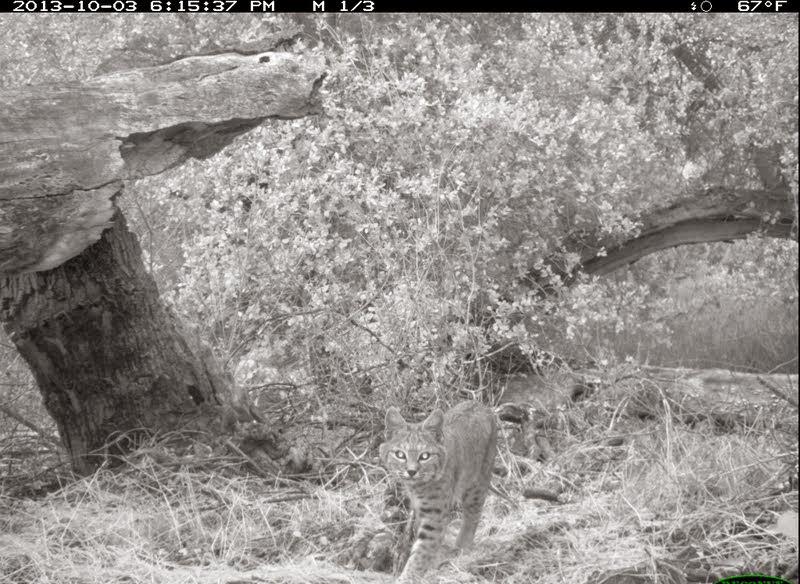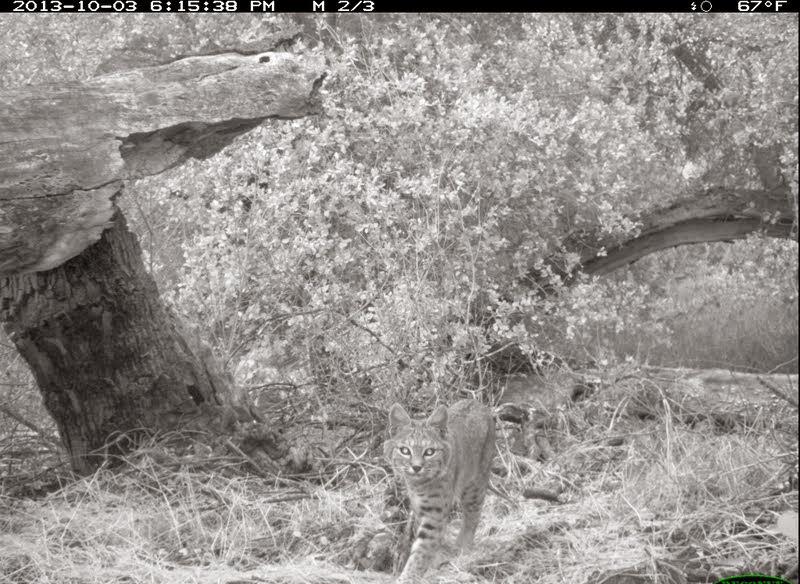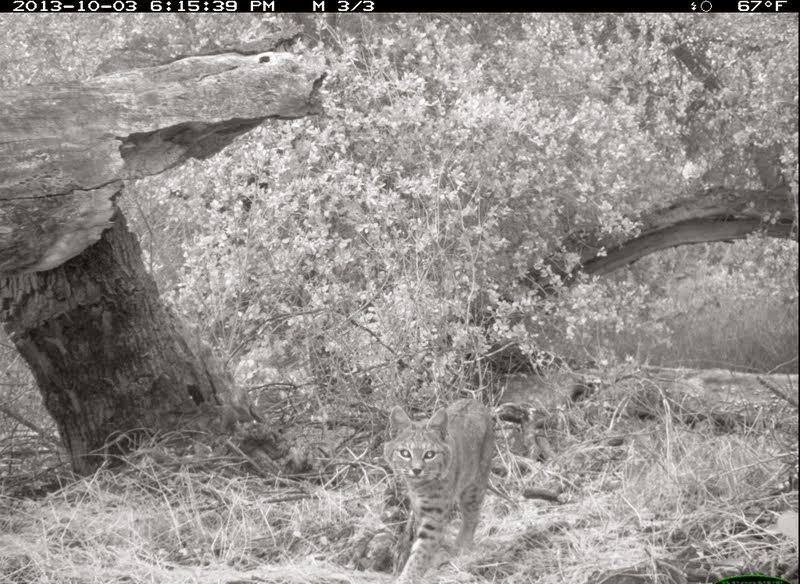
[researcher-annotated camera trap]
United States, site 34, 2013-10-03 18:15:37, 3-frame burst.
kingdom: Animalia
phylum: Chordata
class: Mammalia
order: Carnivora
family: Felidae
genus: Lynx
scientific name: Lynx rufus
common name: bobcat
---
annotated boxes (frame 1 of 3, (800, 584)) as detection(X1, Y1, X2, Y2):
bobcat: detection(378, 399, 508, 583)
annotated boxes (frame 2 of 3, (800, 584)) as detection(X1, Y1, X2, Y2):
bobcat: detection(380, 398, 508, 583)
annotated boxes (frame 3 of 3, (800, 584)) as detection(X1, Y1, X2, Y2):
bobcat: detection(382, 396, 508, 583)